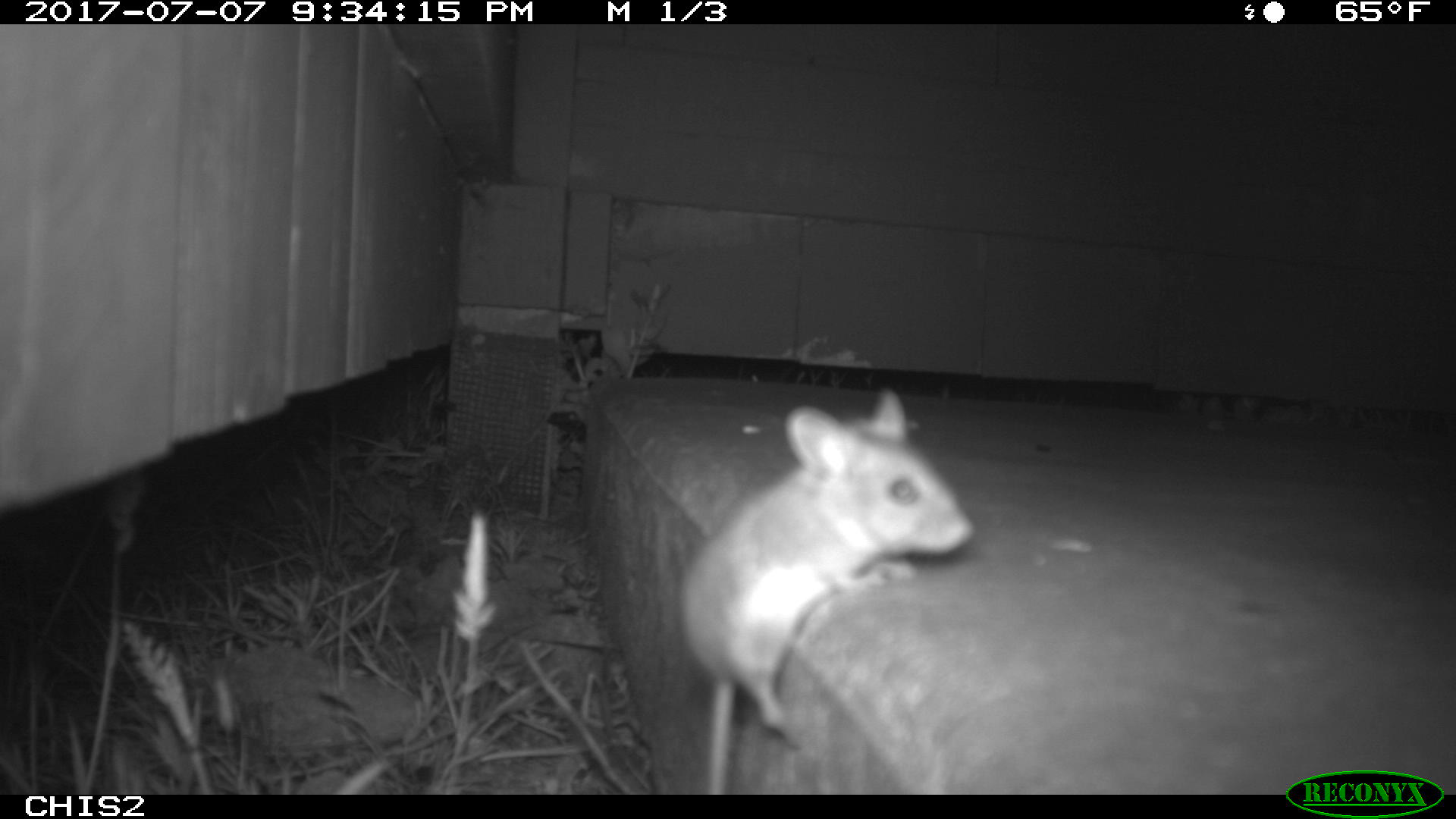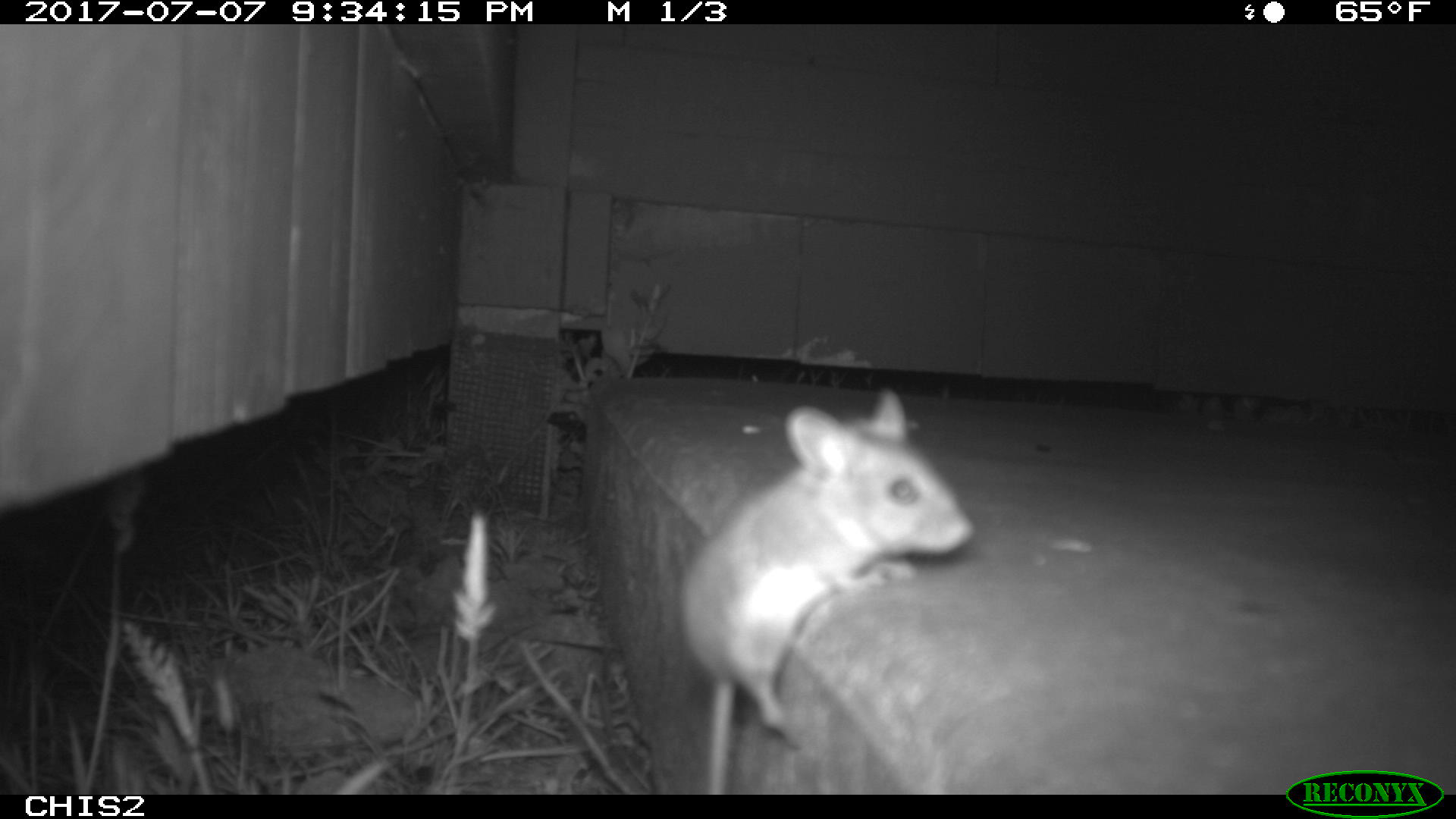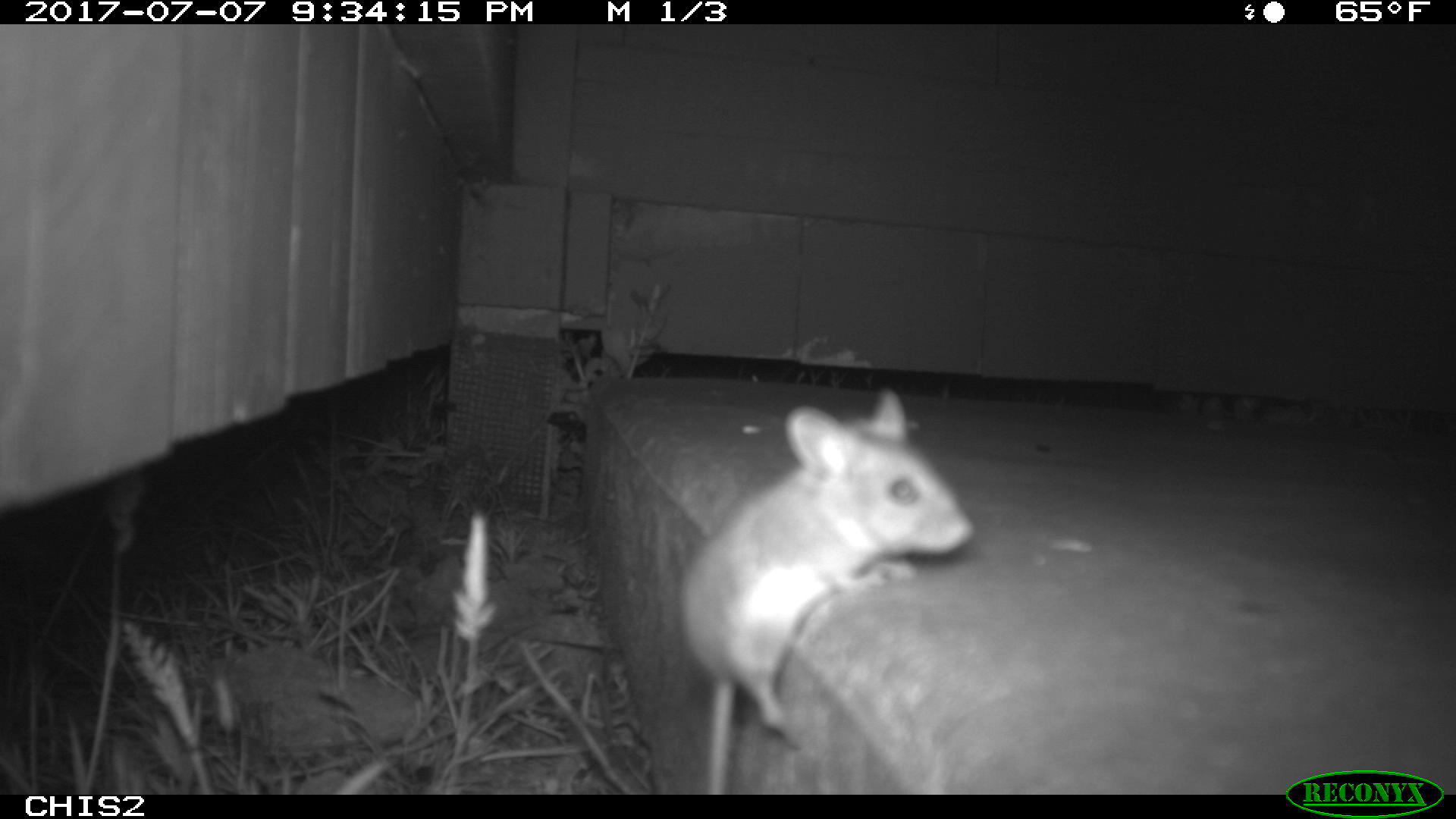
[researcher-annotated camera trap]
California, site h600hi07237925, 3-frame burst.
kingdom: Animalia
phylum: Chordata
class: Mammalia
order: Rodentia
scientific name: Rodentia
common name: rodent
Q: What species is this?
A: Rodent (Rodentia).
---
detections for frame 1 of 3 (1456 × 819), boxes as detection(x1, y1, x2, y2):
rodent: detection(676, 389, 974, 794)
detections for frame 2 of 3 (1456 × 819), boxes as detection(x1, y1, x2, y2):
rodent: detection(676, 388, 977, 794)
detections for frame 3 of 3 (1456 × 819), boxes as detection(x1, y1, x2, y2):
rodent: detection(677, 387, 974, 795)